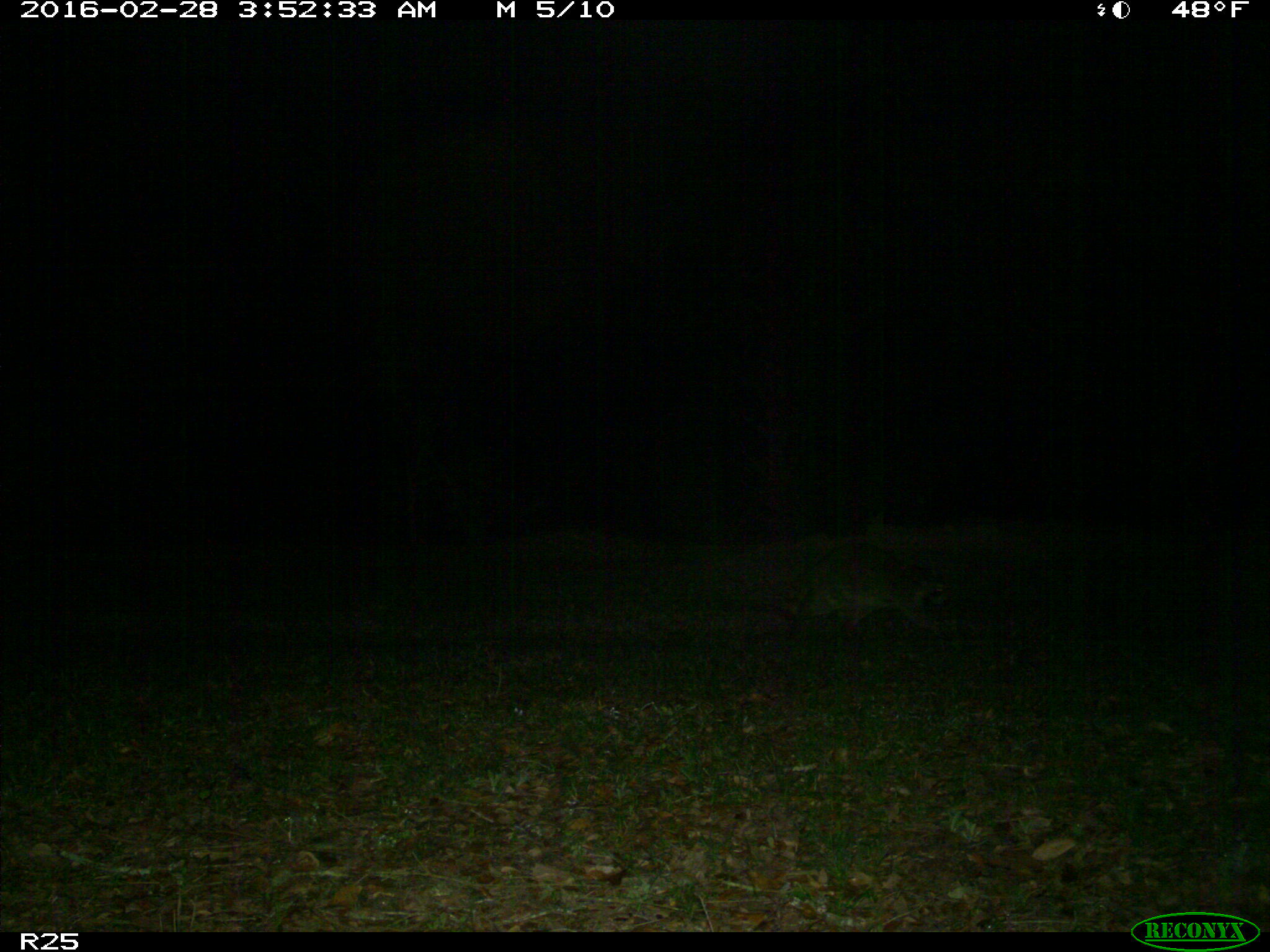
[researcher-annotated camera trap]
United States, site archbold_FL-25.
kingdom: Animalia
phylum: Chordata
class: Mammalia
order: Carnivora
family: Procyonidae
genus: Procyon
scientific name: Procyon lotor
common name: common raccoon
Procyon lotor (common raccoon).